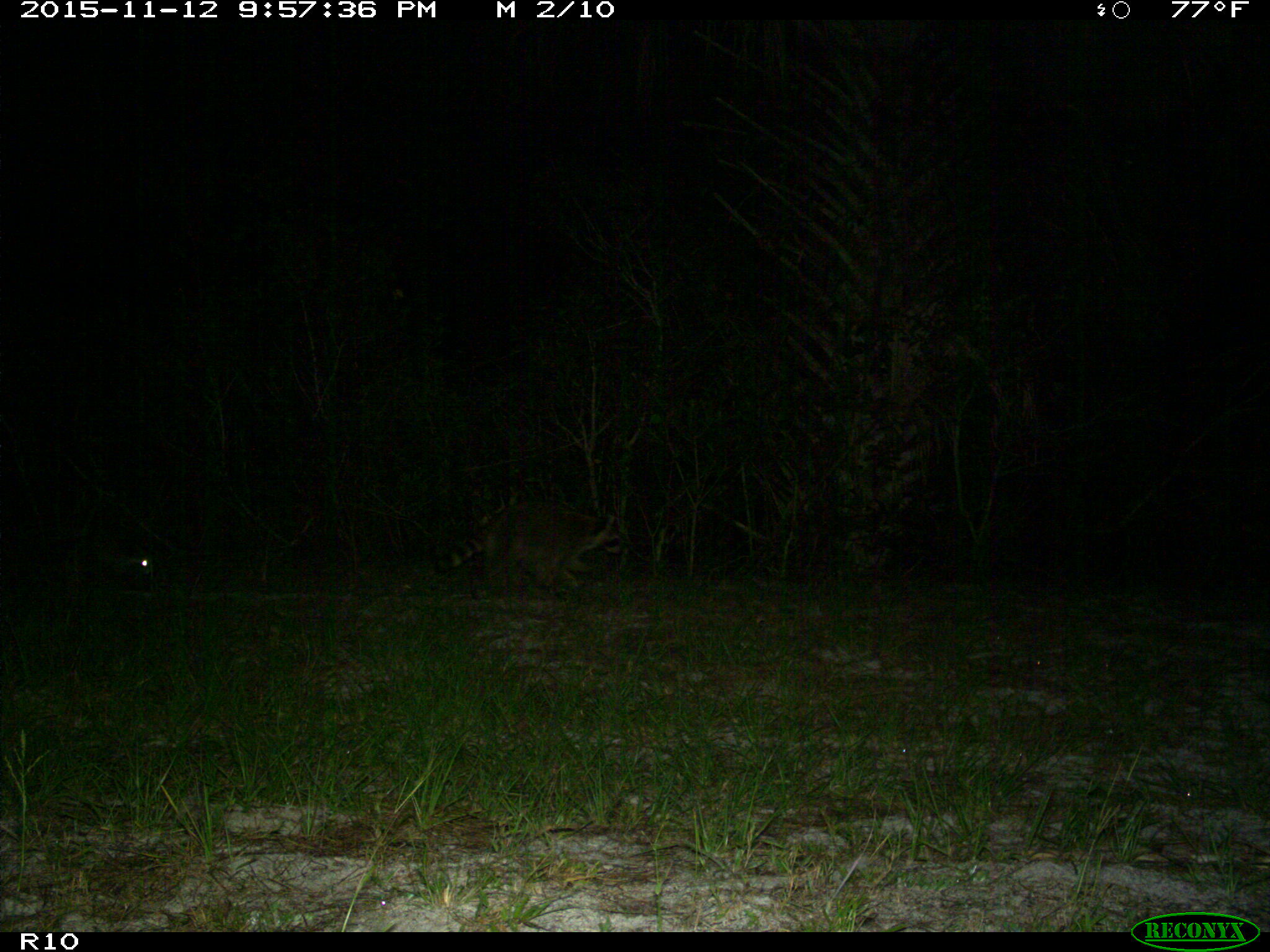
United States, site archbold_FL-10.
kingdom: Animalia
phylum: Chordata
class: Mammalia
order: Carnivora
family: Procyonidae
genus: Procyon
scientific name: Procyon lotor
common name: common raccoon